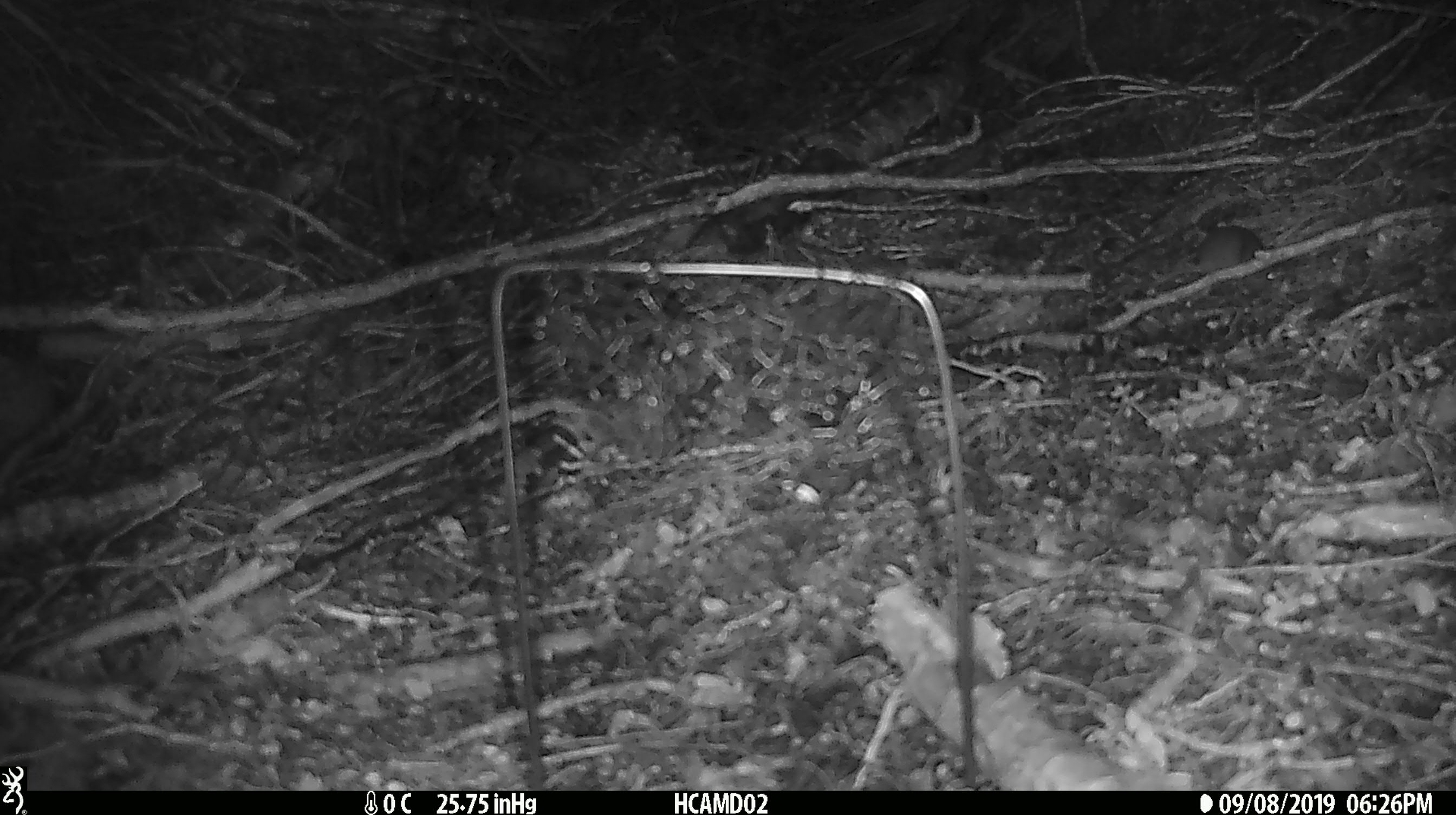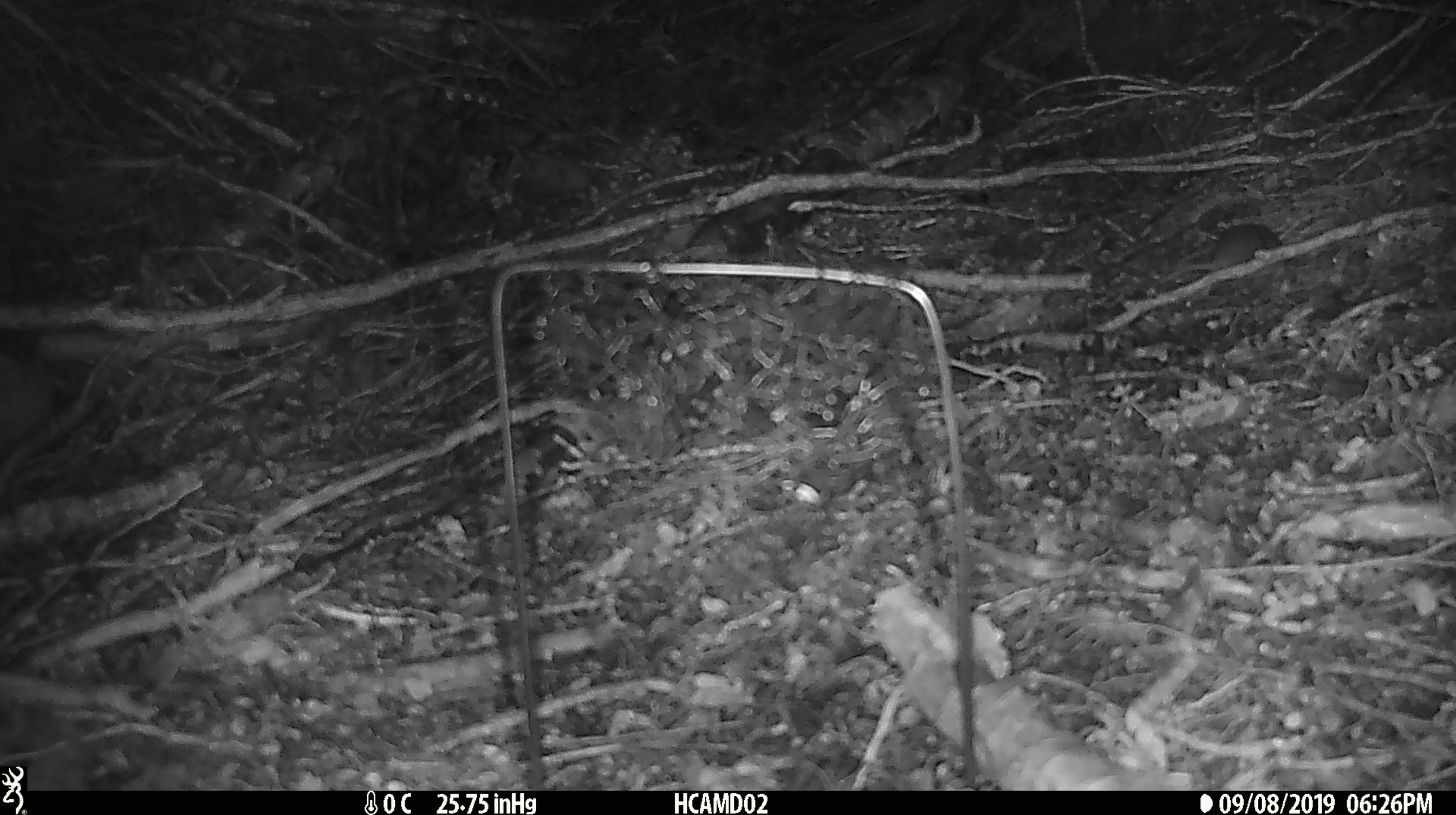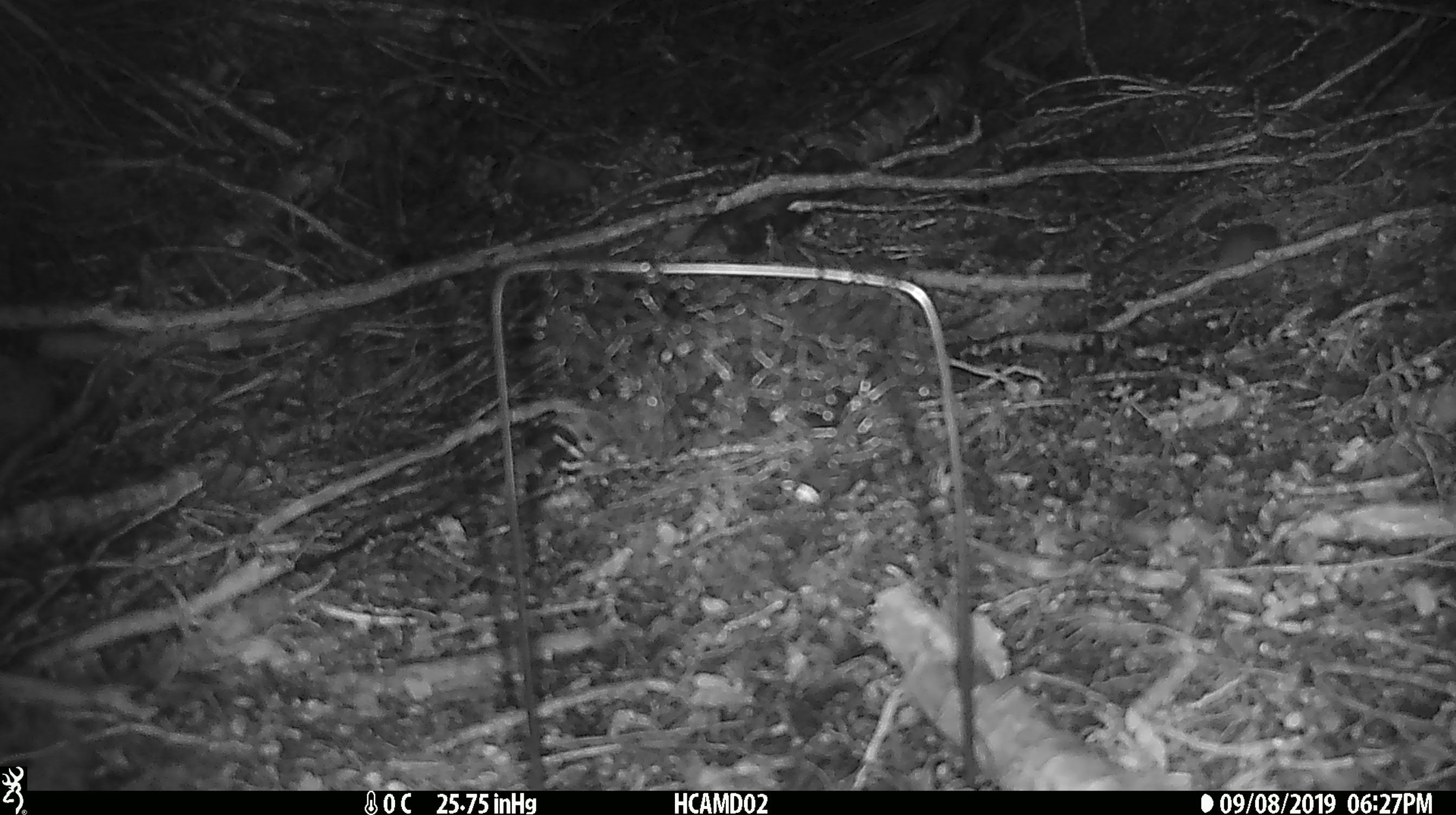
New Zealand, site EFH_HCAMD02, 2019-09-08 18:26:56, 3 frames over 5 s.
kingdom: Animalia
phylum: Chordata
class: Mammalia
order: Rodentia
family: Muridae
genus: Mus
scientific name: Mus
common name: mouse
Mouse (Mus).